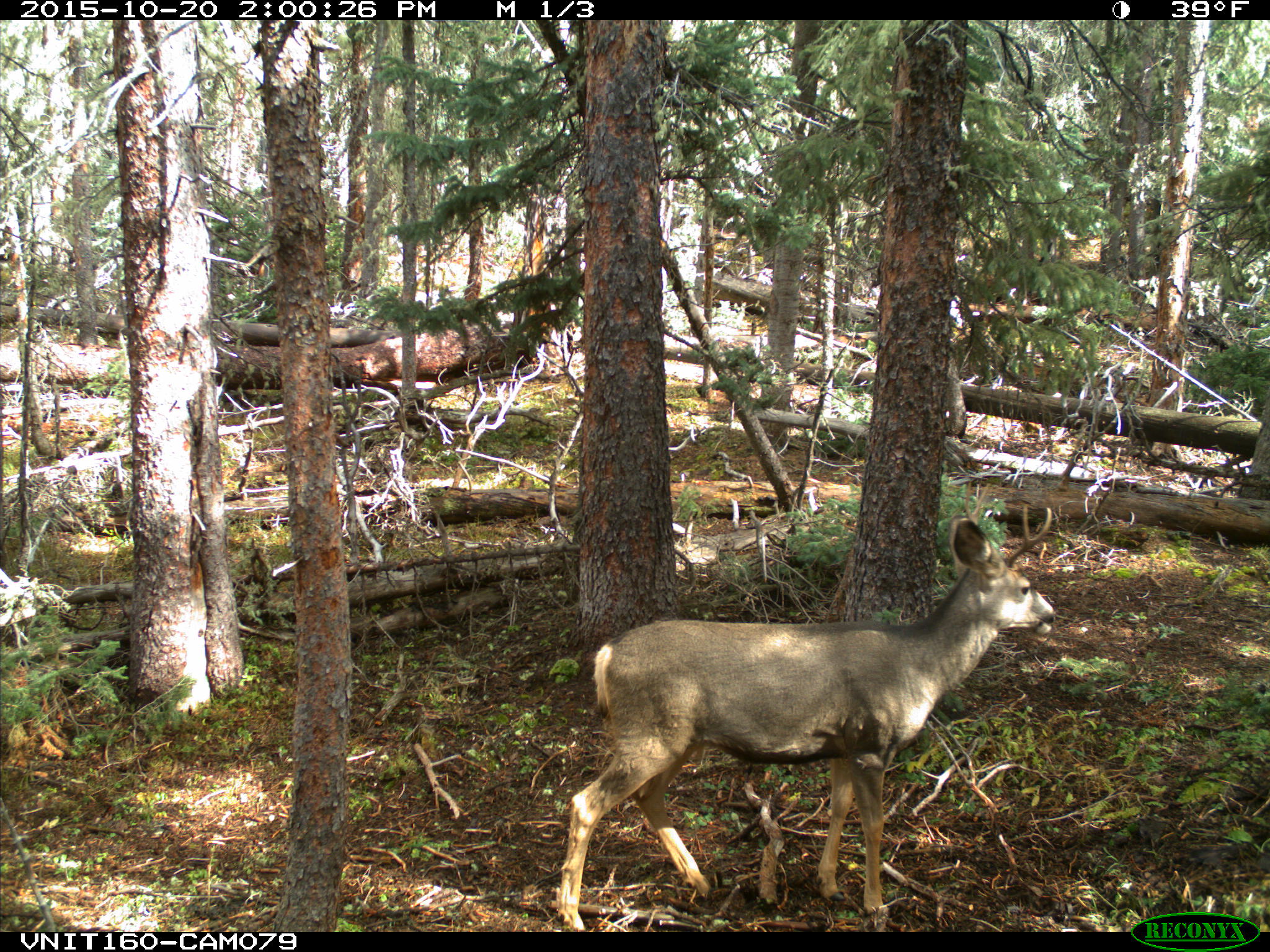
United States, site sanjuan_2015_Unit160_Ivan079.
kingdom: Animalia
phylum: Chordata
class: Mammalia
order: Artiodactyla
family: Cervidae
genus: Odocoileus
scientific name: Odocoileus hemionus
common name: mule deer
Odocoileus hemionus (mule deer).